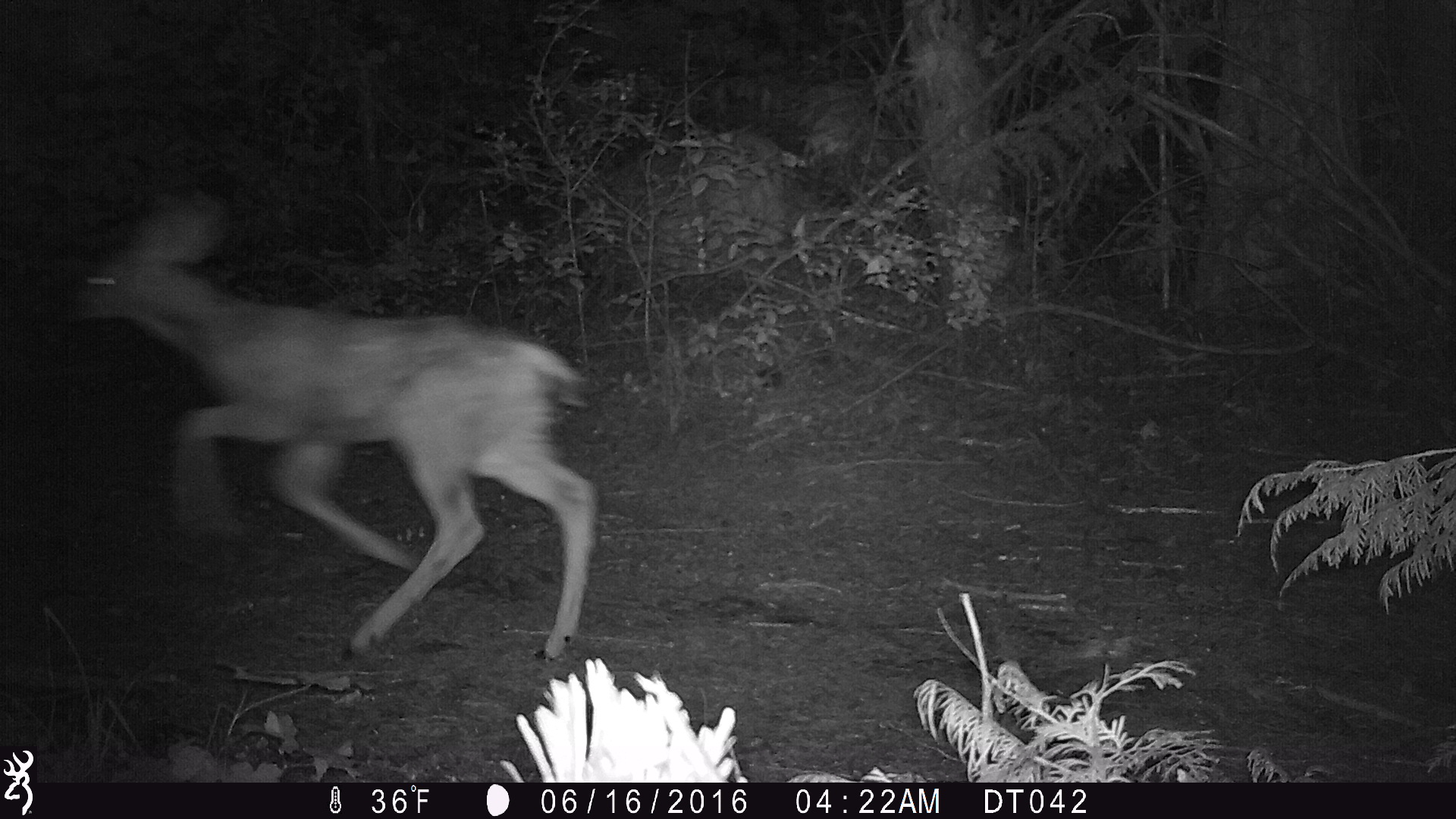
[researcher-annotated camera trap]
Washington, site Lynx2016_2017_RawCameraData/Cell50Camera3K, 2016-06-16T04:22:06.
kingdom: Animalia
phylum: Chordata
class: Mammalia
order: Artiodactyla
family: Cervidae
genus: Odocoileus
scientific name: Odocoileus hemionus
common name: mule deer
Odocoileus hemionus (mule deer). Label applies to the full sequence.